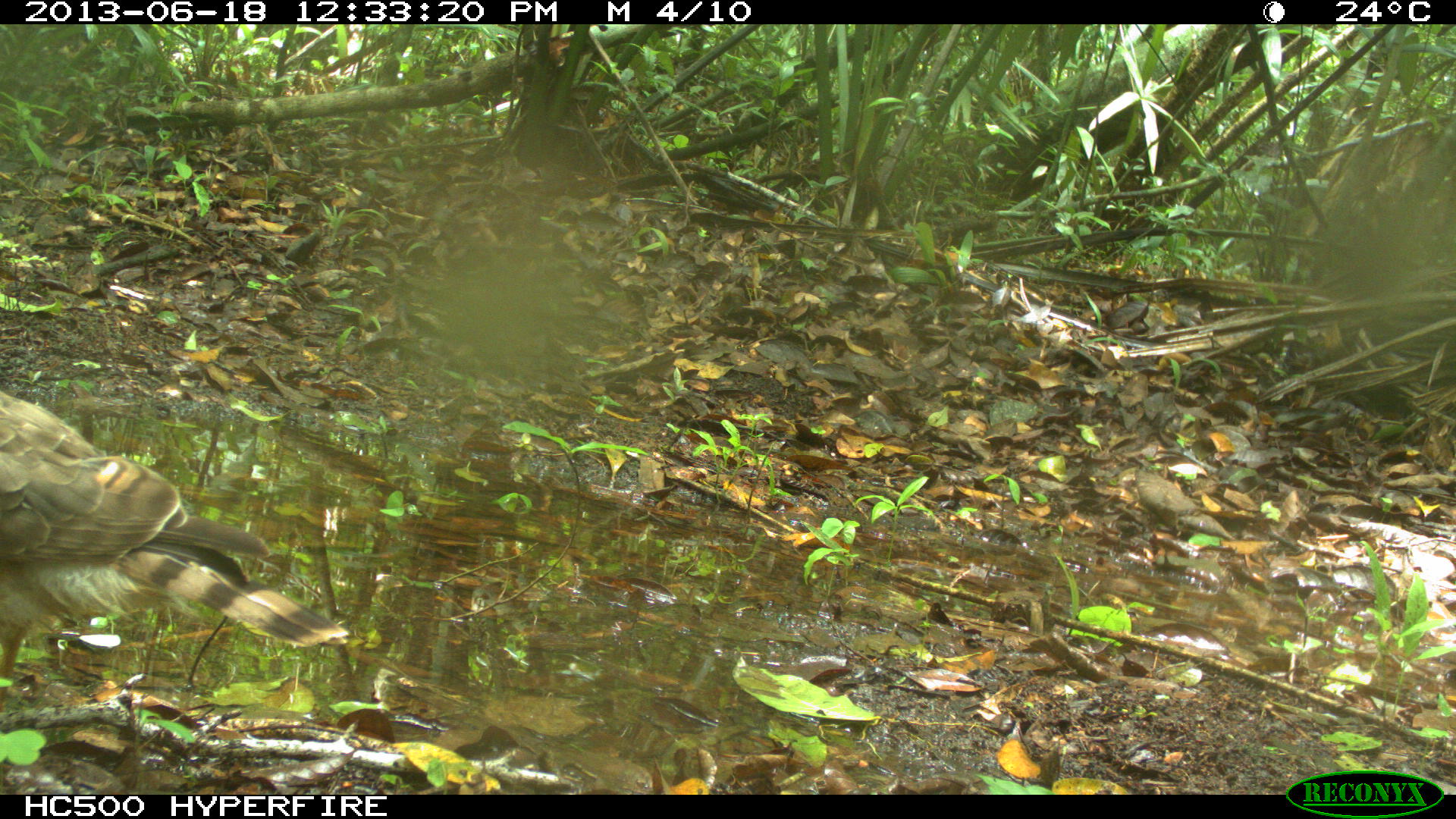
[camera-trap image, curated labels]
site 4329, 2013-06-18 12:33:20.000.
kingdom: Animalia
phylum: Chordata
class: Aves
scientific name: Aves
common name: birds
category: unknown raptor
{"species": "unknown raptor (birds) (Aves)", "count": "1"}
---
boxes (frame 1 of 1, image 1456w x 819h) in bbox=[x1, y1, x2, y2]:
unknown raptor: bbox=[0, 387, 349, 705]